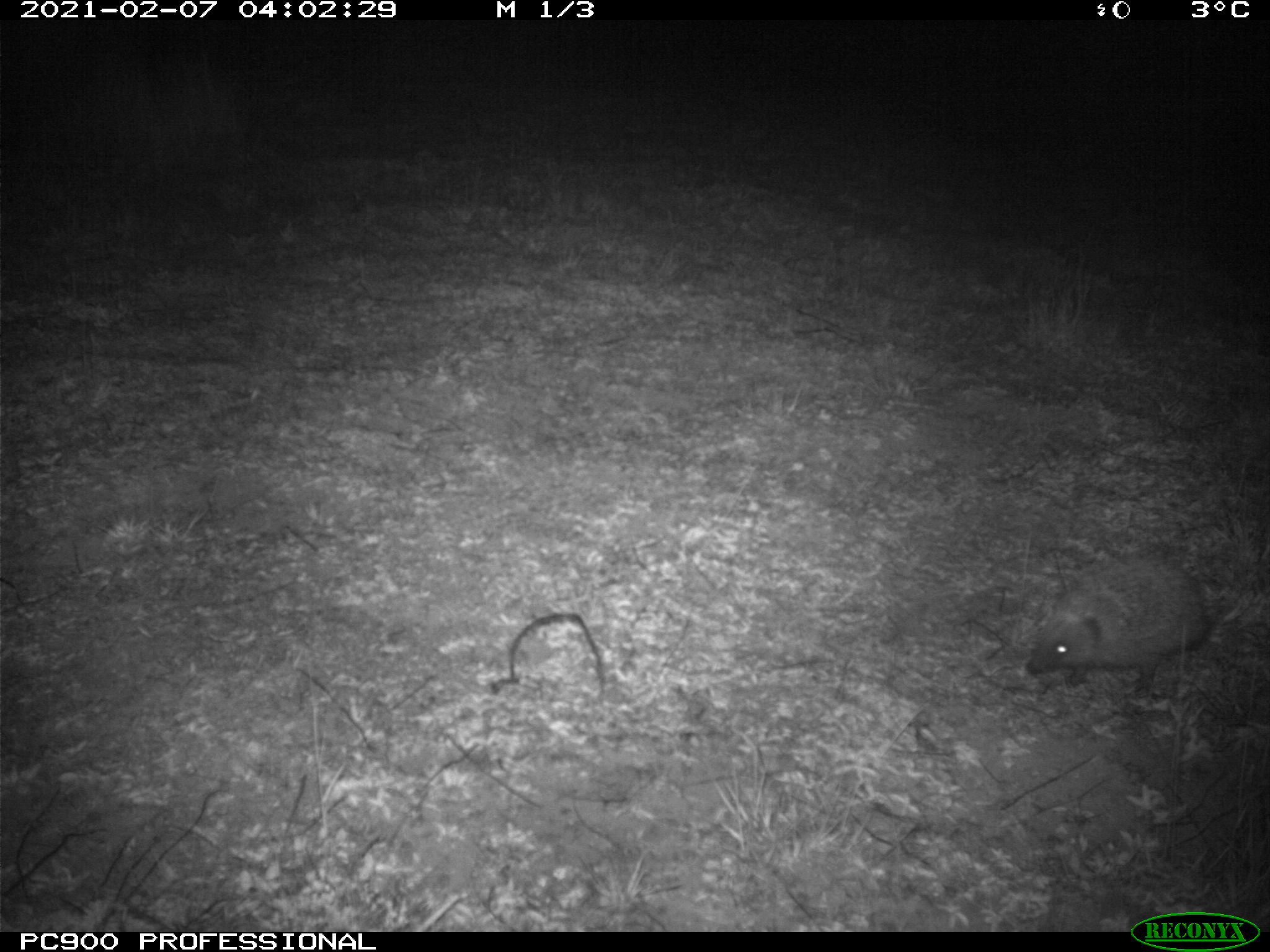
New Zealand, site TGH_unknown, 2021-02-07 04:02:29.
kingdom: Animalia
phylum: Chordata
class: Mammalia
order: Eulipotyphla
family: Erinaceidae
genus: Erinaceus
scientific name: Erinaceus europaeus europaeus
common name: european hedgehog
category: hedgehog